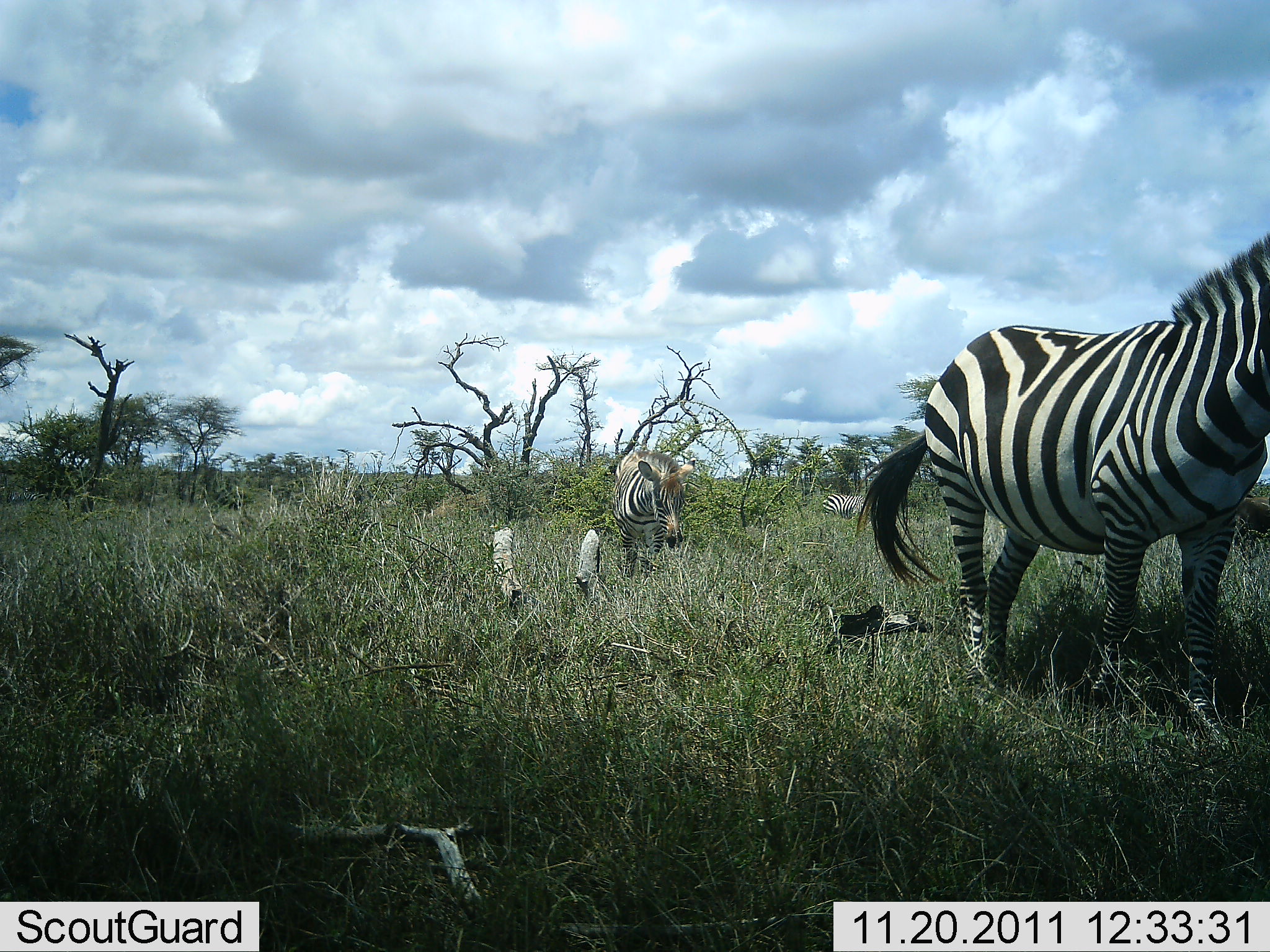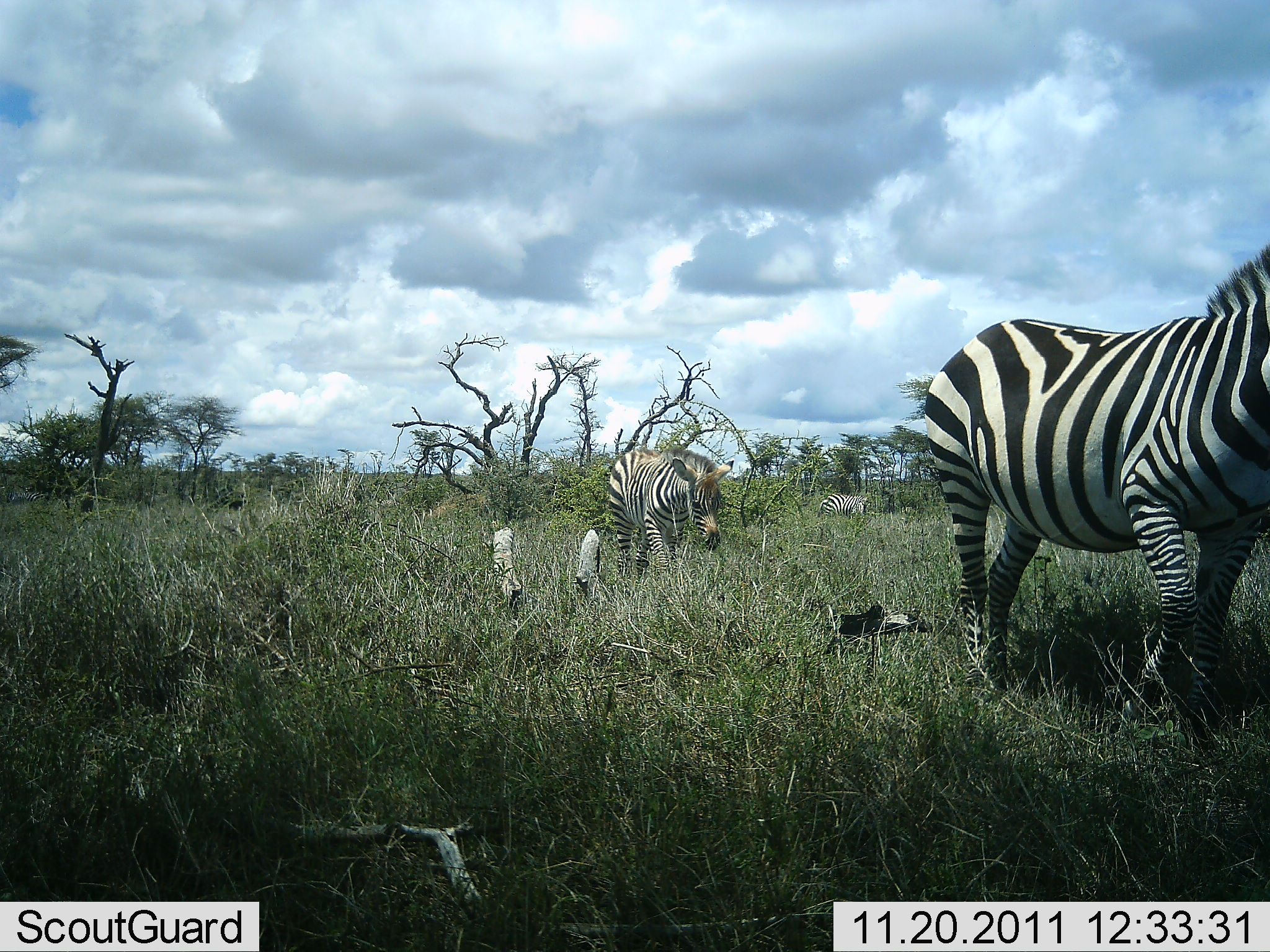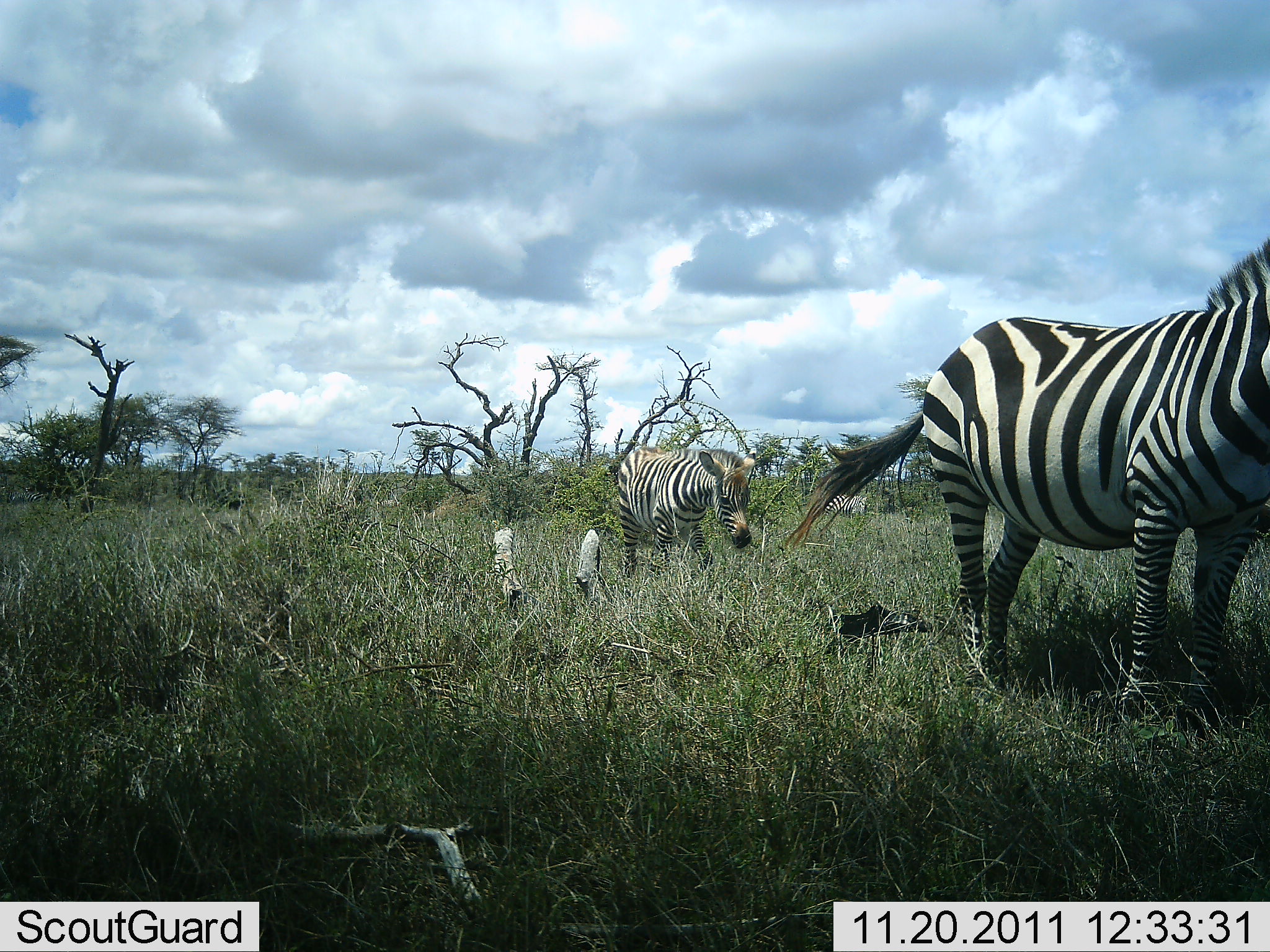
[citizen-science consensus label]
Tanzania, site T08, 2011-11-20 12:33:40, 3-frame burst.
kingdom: Animalia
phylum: Chordata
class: Mammalia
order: Perissodactyla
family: Equidae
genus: Equus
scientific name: Equus quagga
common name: plains zebra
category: zebra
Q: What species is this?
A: Zebra (plains zebra) (Equus quagga).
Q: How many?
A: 2.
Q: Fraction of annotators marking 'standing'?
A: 40%.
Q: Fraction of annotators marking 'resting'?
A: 0%.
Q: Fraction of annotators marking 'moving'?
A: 73%.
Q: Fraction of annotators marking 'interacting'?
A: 0%.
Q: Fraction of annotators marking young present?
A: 0%.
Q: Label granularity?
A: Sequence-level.